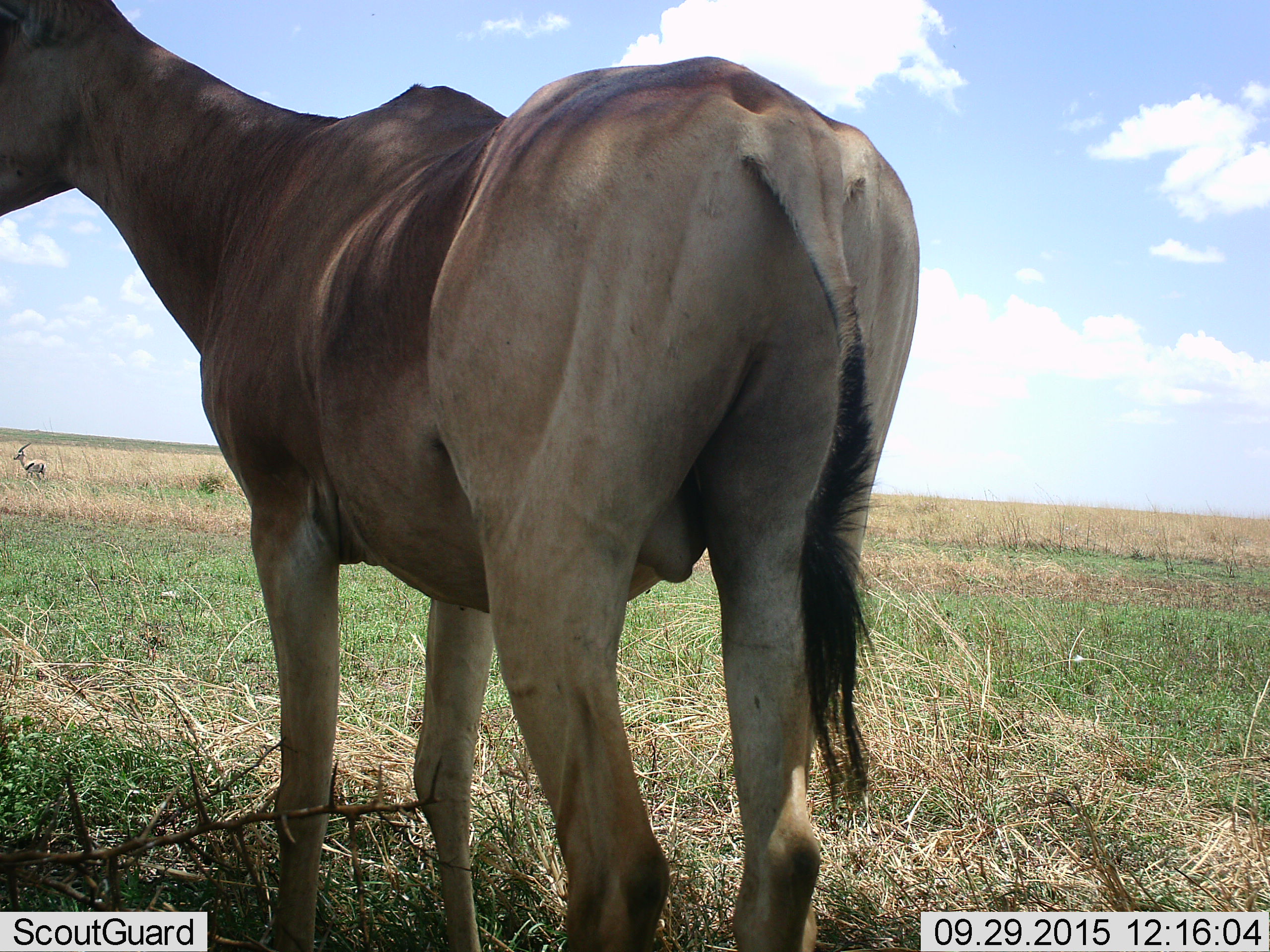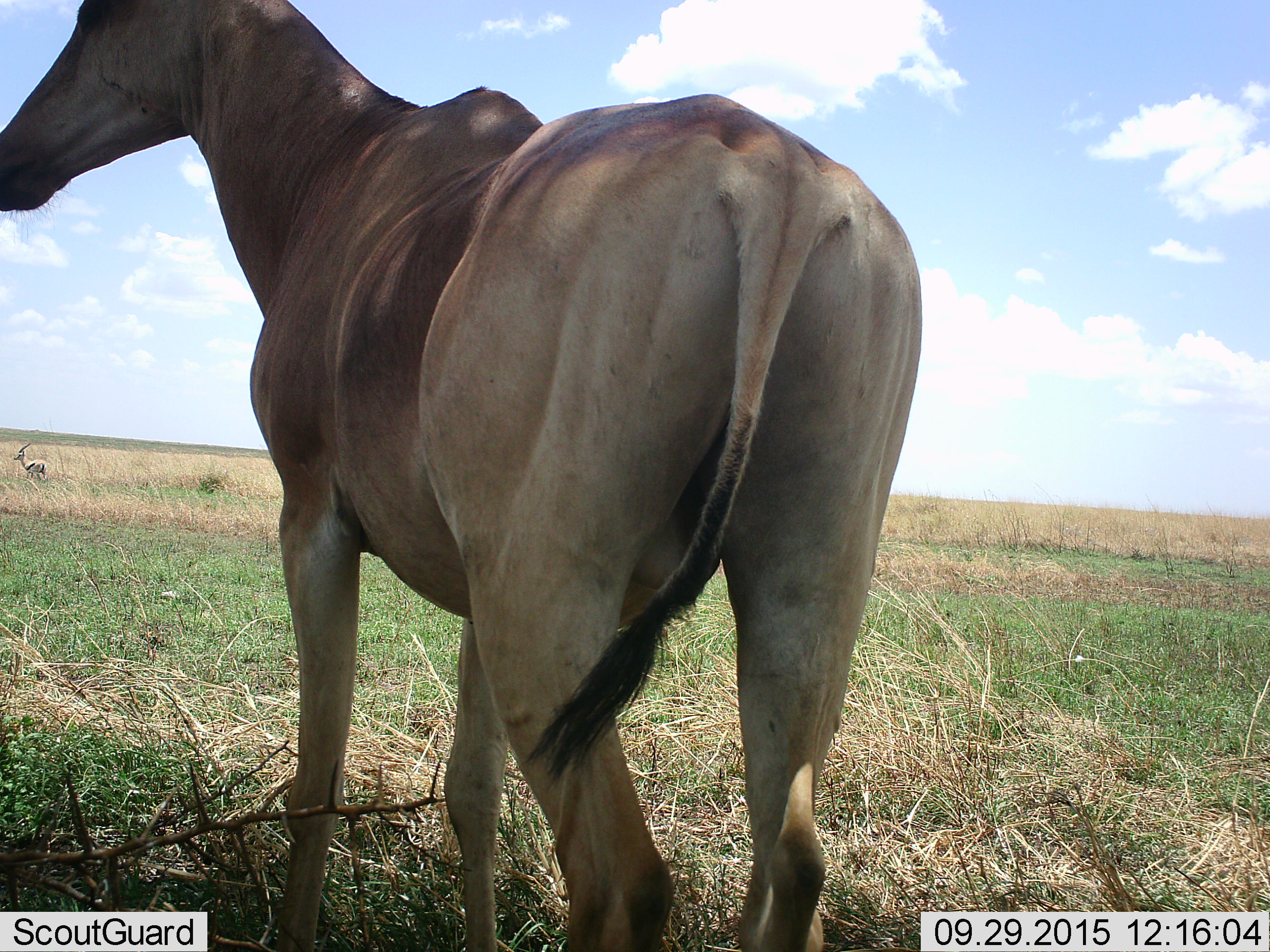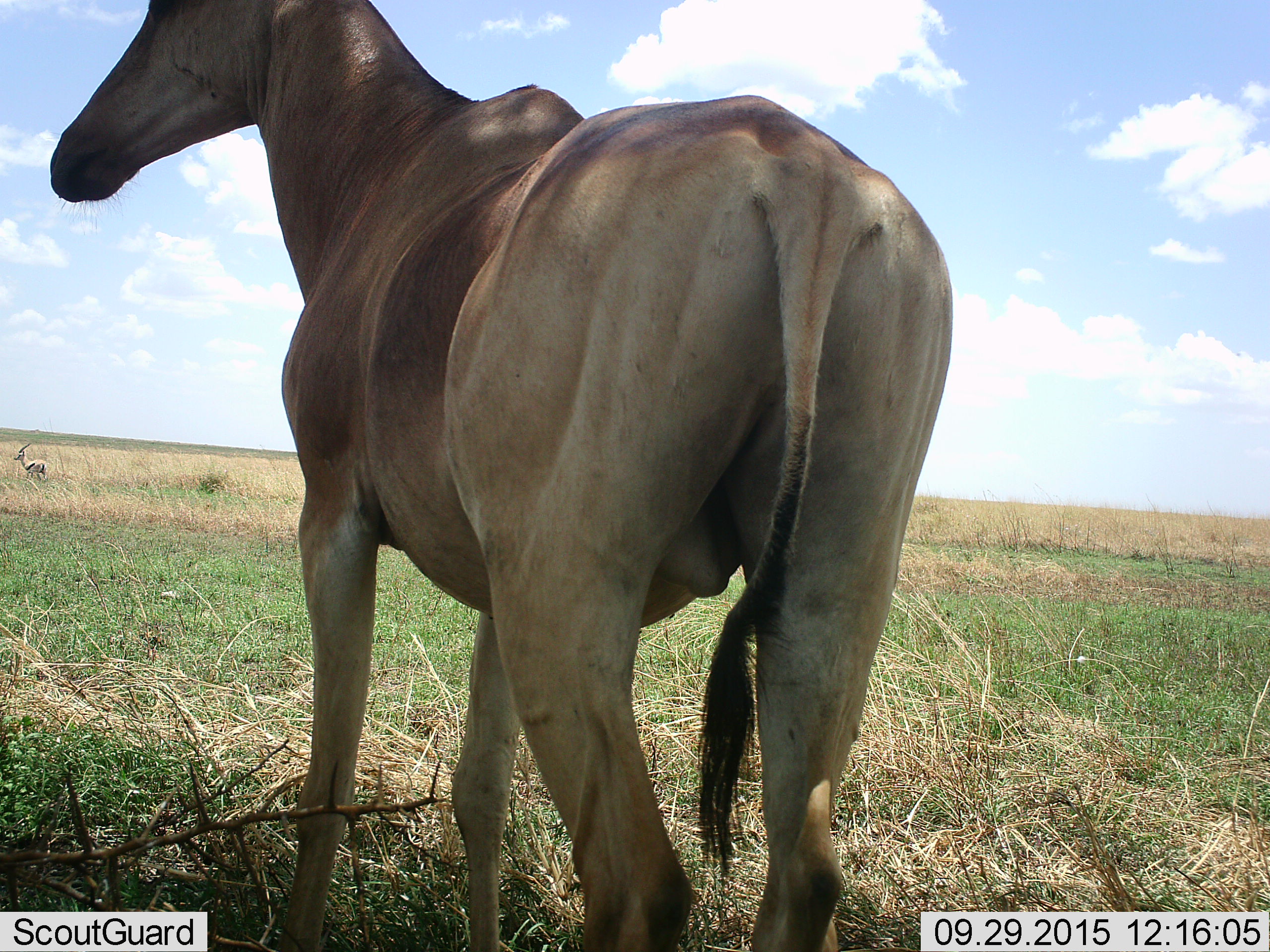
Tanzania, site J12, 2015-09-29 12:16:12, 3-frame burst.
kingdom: Animalia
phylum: Chordata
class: Mammalia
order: Artiodactyla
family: Bovidae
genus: Eudorcas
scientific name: Eudorcas thomsonii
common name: thomson's gazelle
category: gazellethomsons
Gazellethomsons (thomson's gazelle) (Eudorcas thomsonii), count 1. Behavior (volunteer vote fractions): standing 100%, resting 0%, moving 0%, interacting 0%. Young present (vote fraction): 0%. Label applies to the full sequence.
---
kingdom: Animalia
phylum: Chordata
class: Mammalia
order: Artiodactyla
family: Bovidae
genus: Alcelaphus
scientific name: Alcelaphus buselaphus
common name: hartebeest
Hartebeest (Alcelaphus buselaphus), count 1. Behavior (volunteer vote fractions): standing 100%, resting 0%, moving 0%, interacting 0%. Young present (vote fraction): 0%. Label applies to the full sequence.